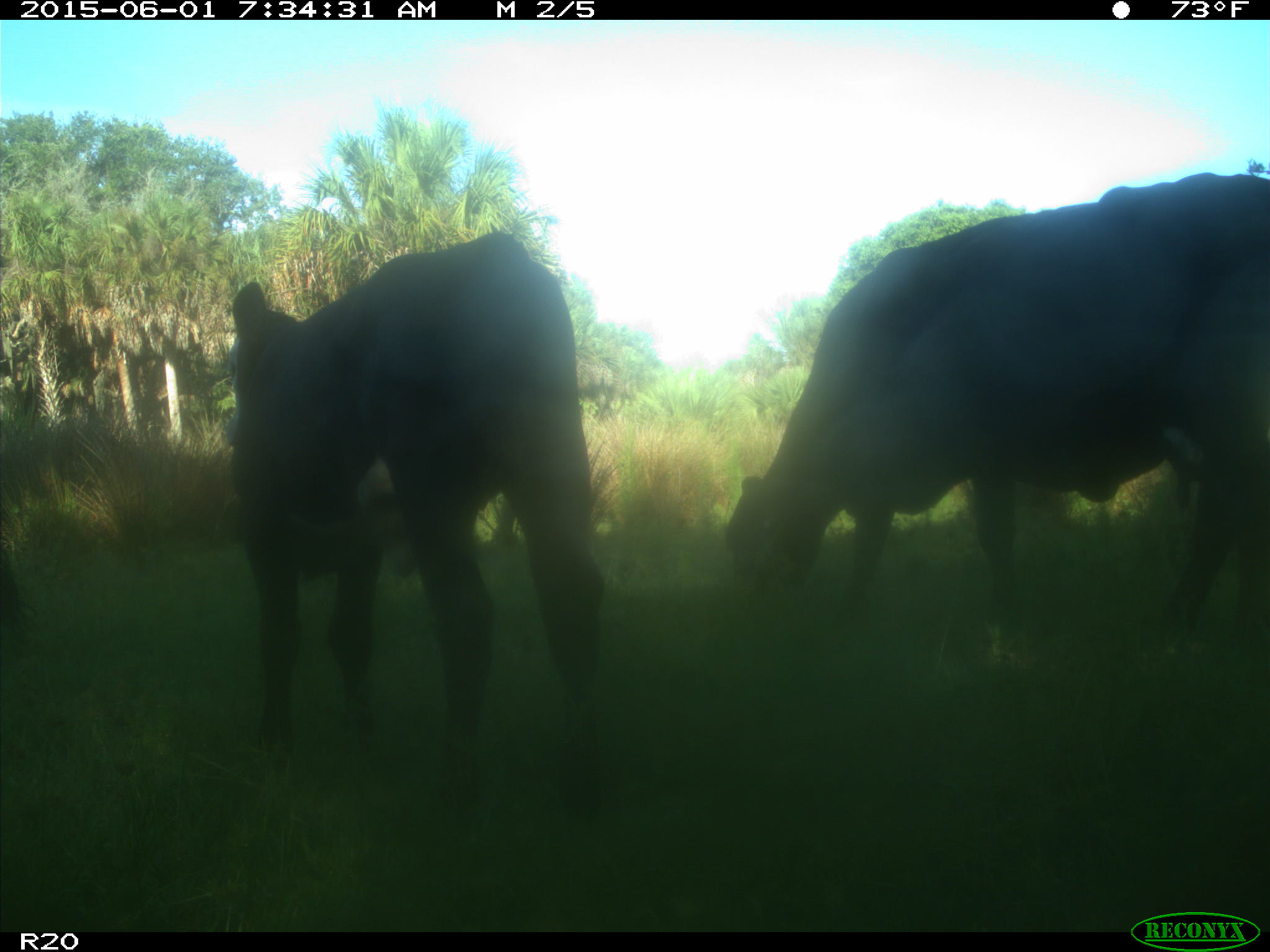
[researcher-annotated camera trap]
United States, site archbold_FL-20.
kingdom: Animalia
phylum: Chordata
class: Mammalia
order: Artiodactyla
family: Bovidae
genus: Bos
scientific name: Bos taurus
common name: domestic cow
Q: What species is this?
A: Bos taurus (domestic cow).